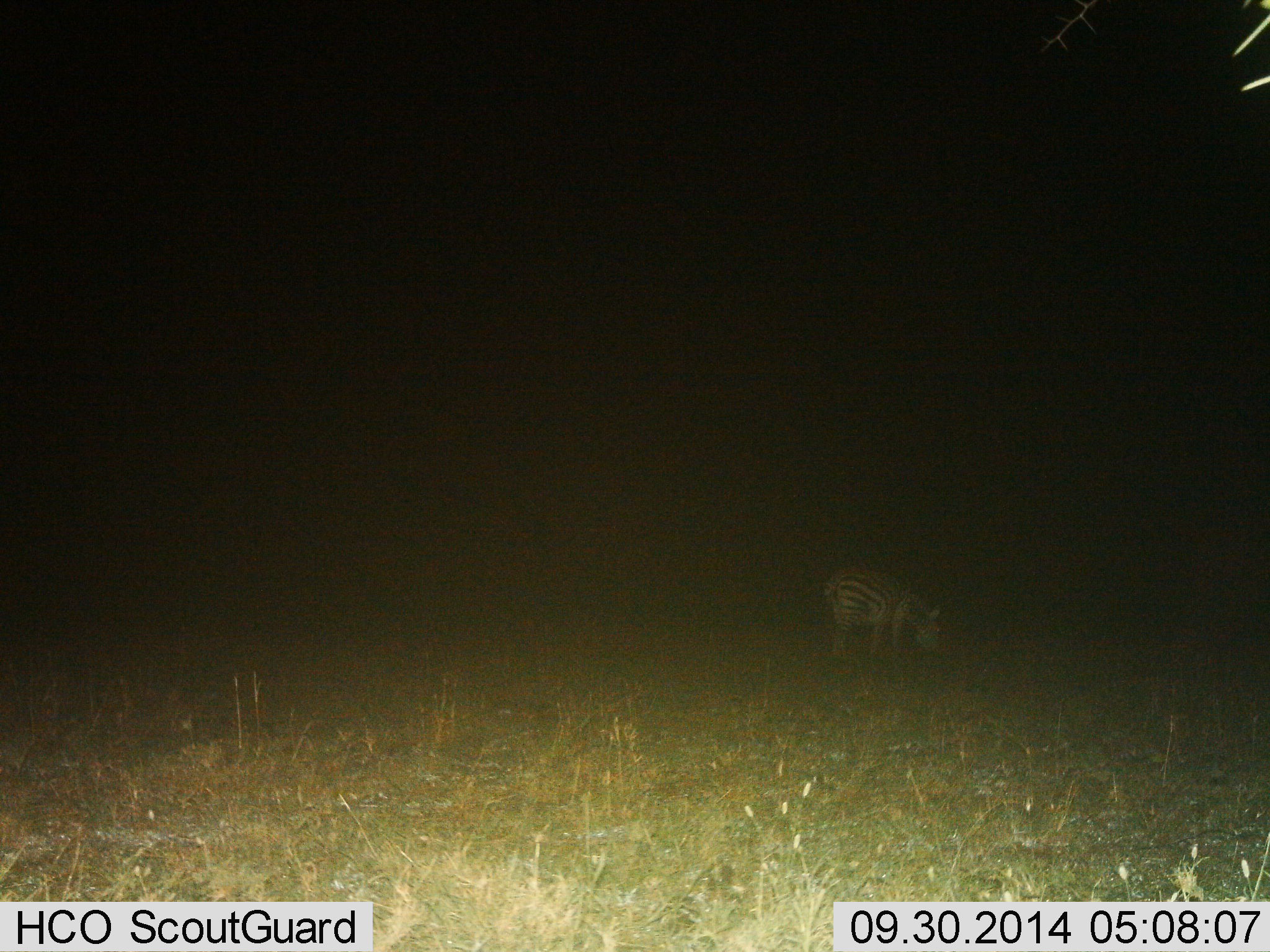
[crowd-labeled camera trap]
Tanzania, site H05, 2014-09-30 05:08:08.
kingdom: Animalia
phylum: Chordata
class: Mammalia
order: Perissodactyla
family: Equidae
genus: Equus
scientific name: Equus quagga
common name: plains zebra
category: zebra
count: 1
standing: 10%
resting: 0%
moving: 0%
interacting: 0%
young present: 0%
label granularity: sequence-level